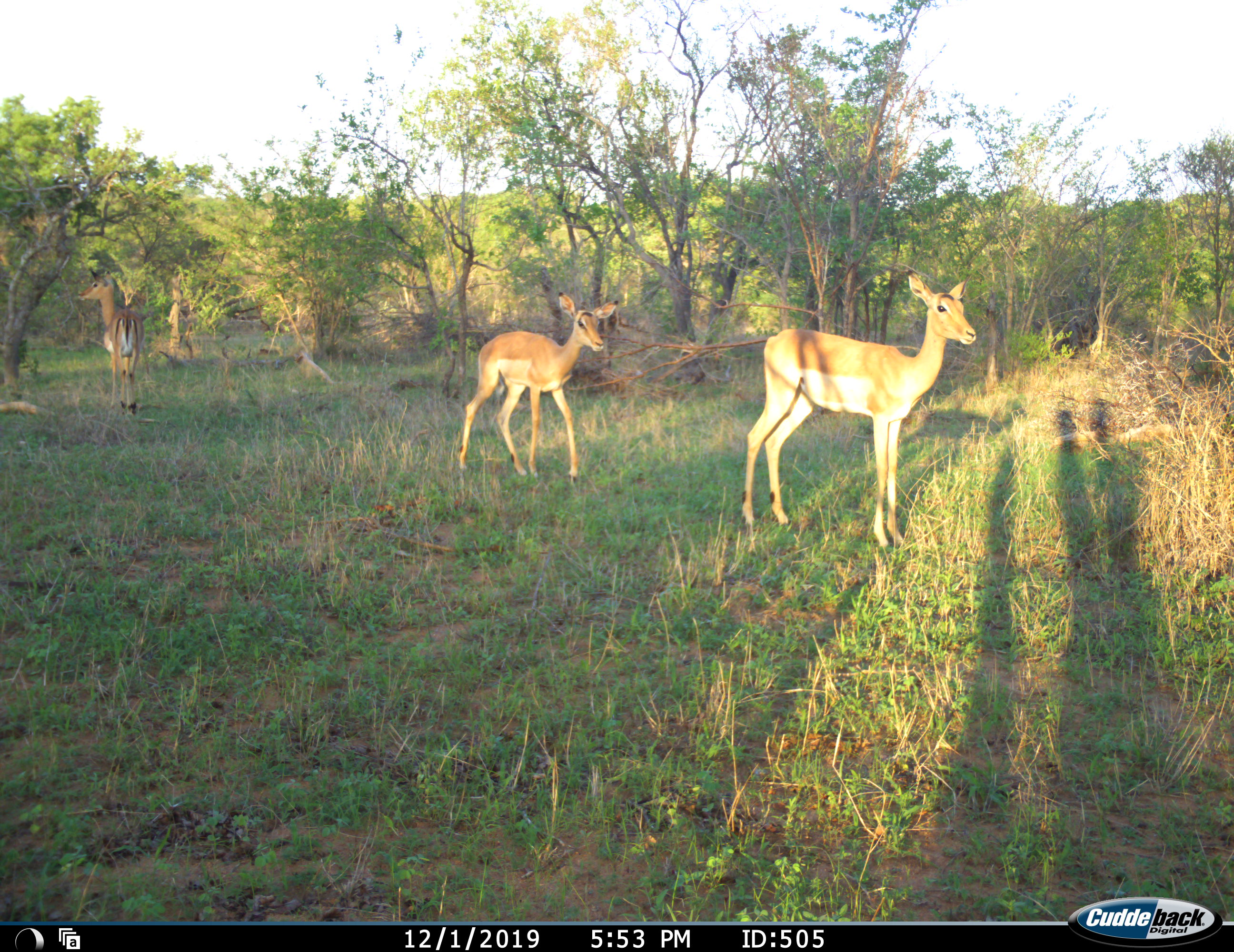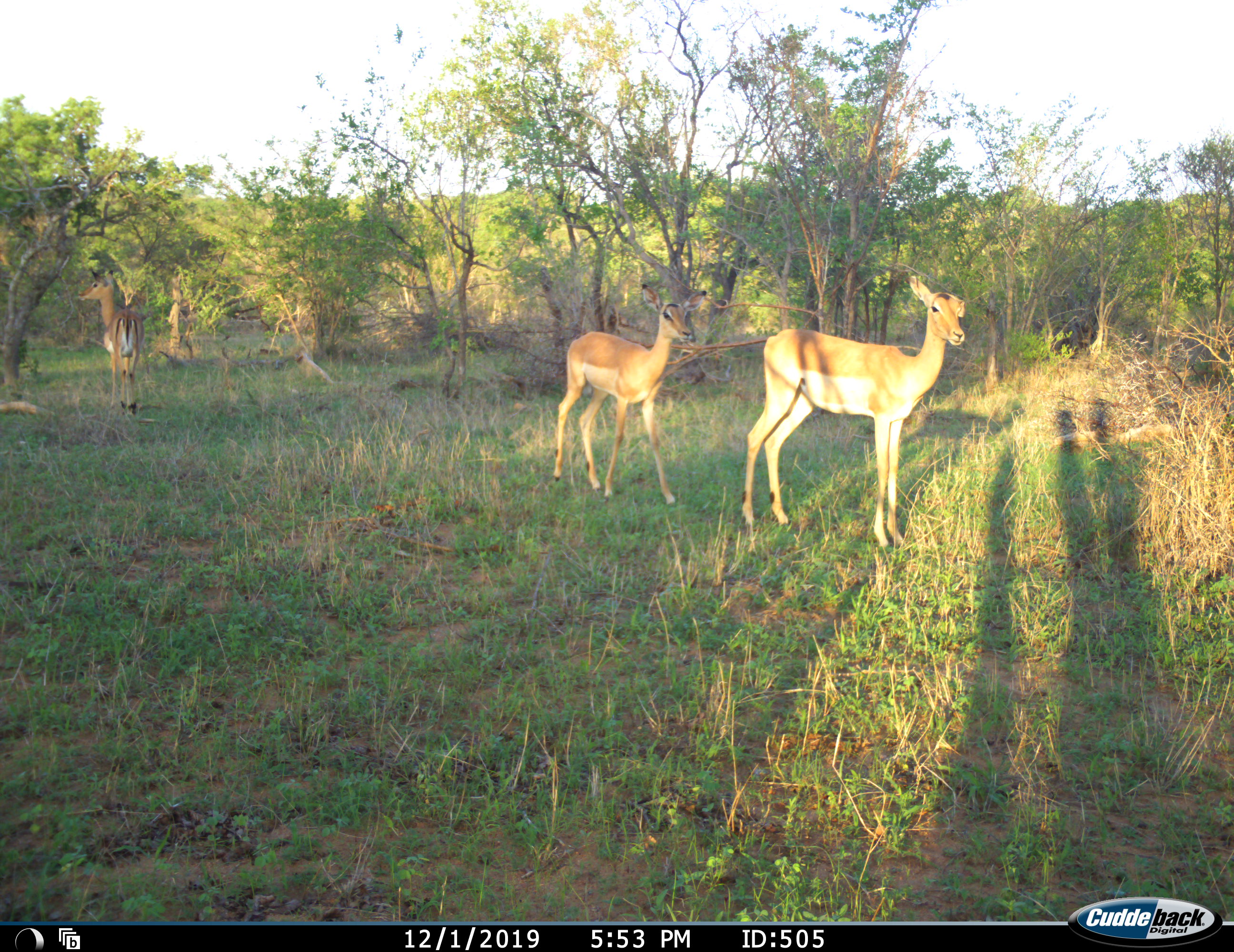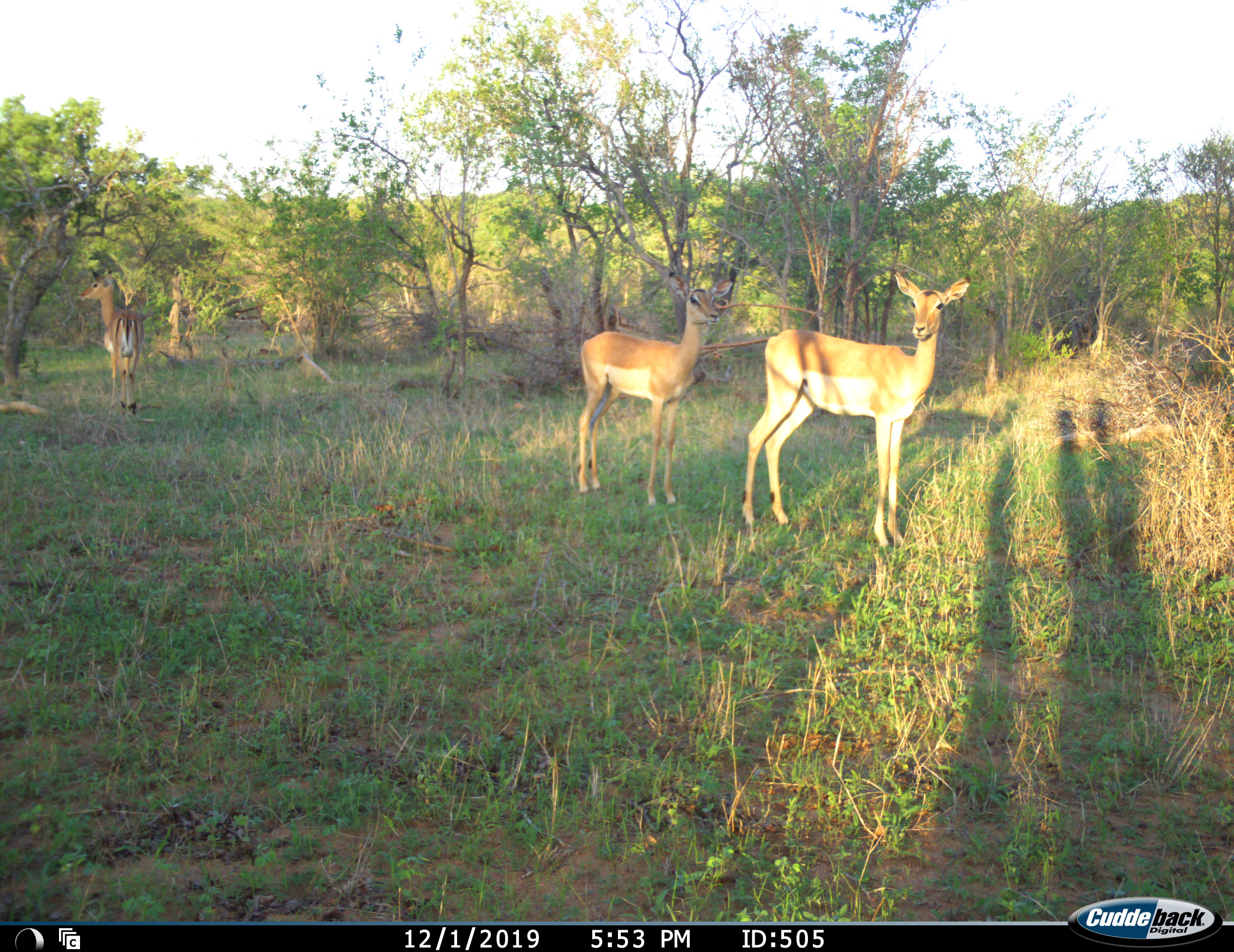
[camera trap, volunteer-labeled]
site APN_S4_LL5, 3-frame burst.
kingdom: Animalia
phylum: Chordata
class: Mammalia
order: Artiodactyla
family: Bovidae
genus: Aepyceros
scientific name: Aepyceros melampus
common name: impala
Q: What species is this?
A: Impala (Aepyceros melampus).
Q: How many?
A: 3.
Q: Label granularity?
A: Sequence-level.